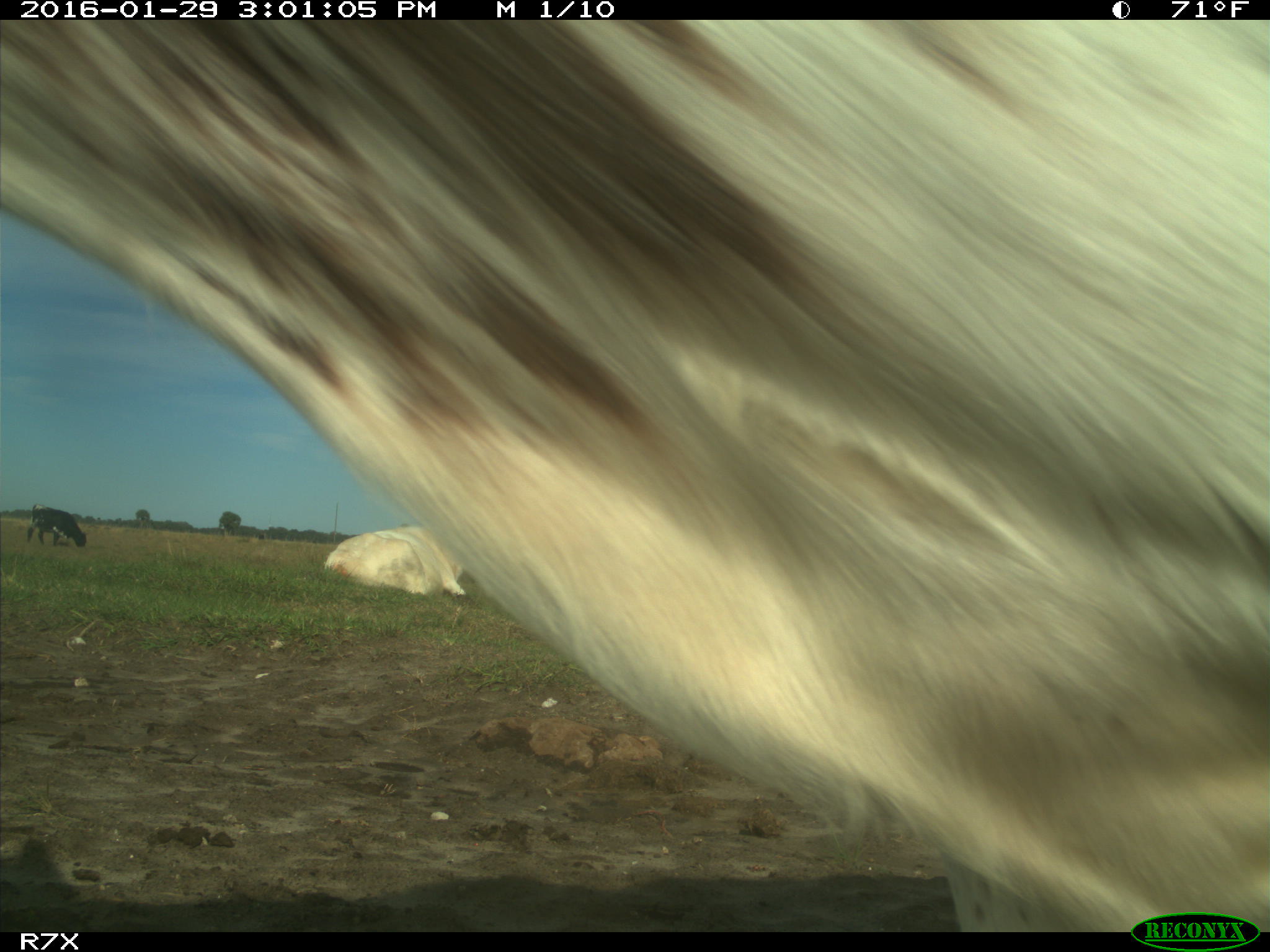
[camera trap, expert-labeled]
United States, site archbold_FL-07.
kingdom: Animalia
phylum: Chordata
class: Mammalia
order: Artiodactyla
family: Bovidae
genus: Bos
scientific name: Bos taurus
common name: domestic cow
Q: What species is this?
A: Bos taurus (domestic cow).